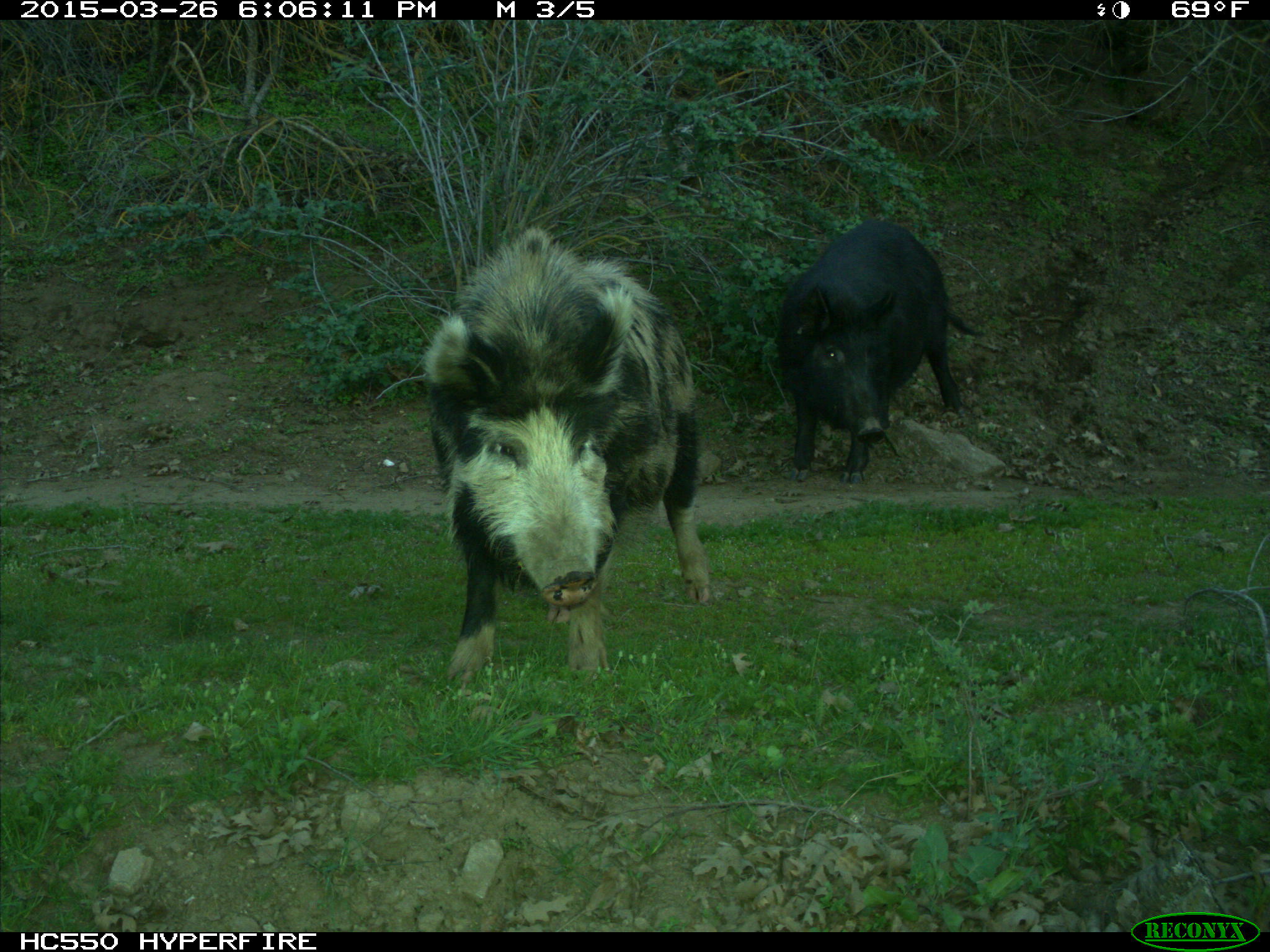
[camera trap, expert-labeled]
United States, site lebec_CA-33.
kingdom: Animalia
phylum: Chordata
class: Mammalia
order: Artiodactyla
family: Suidae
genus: Sus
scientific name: Sus scrofa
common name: wild boar